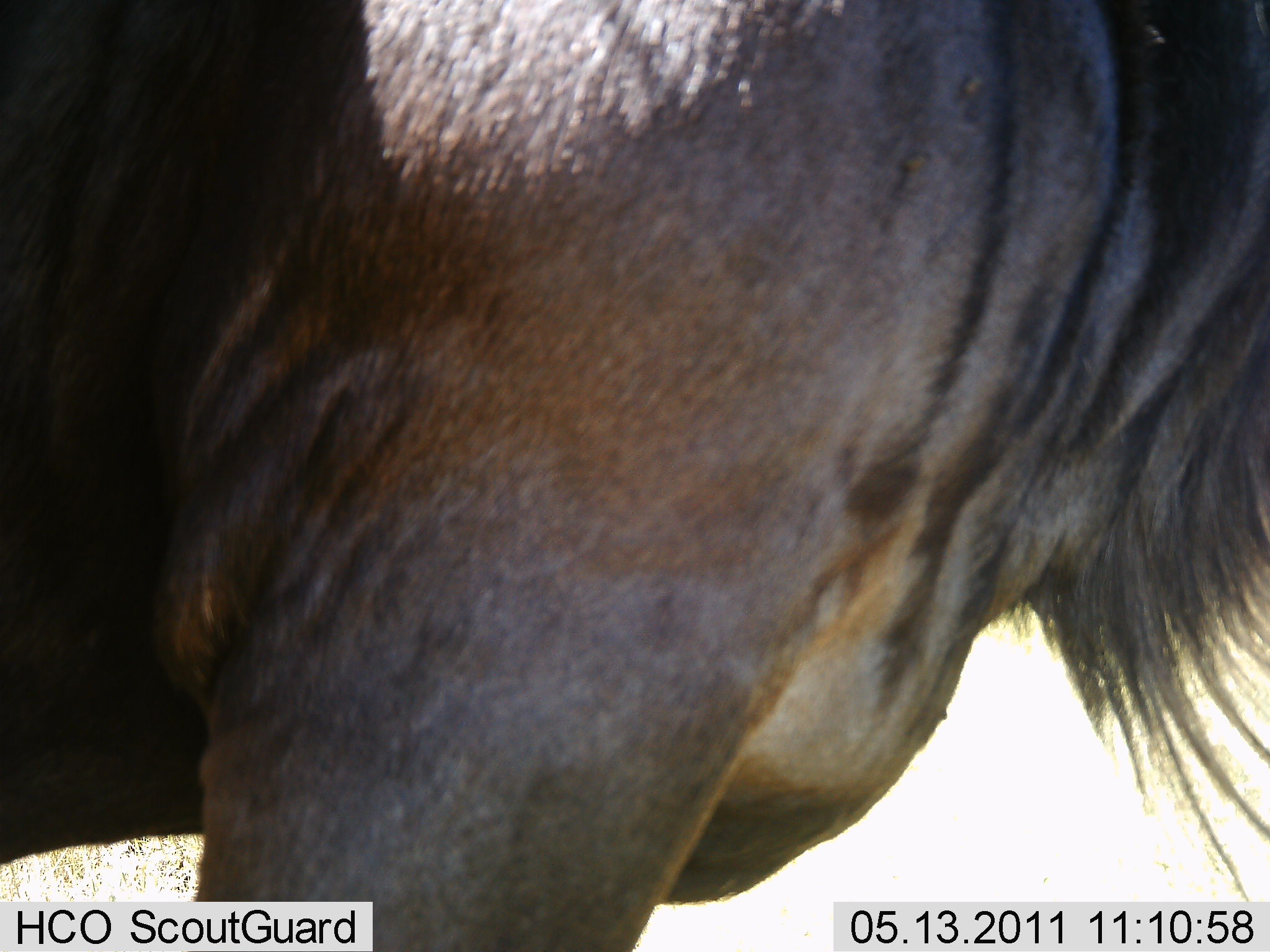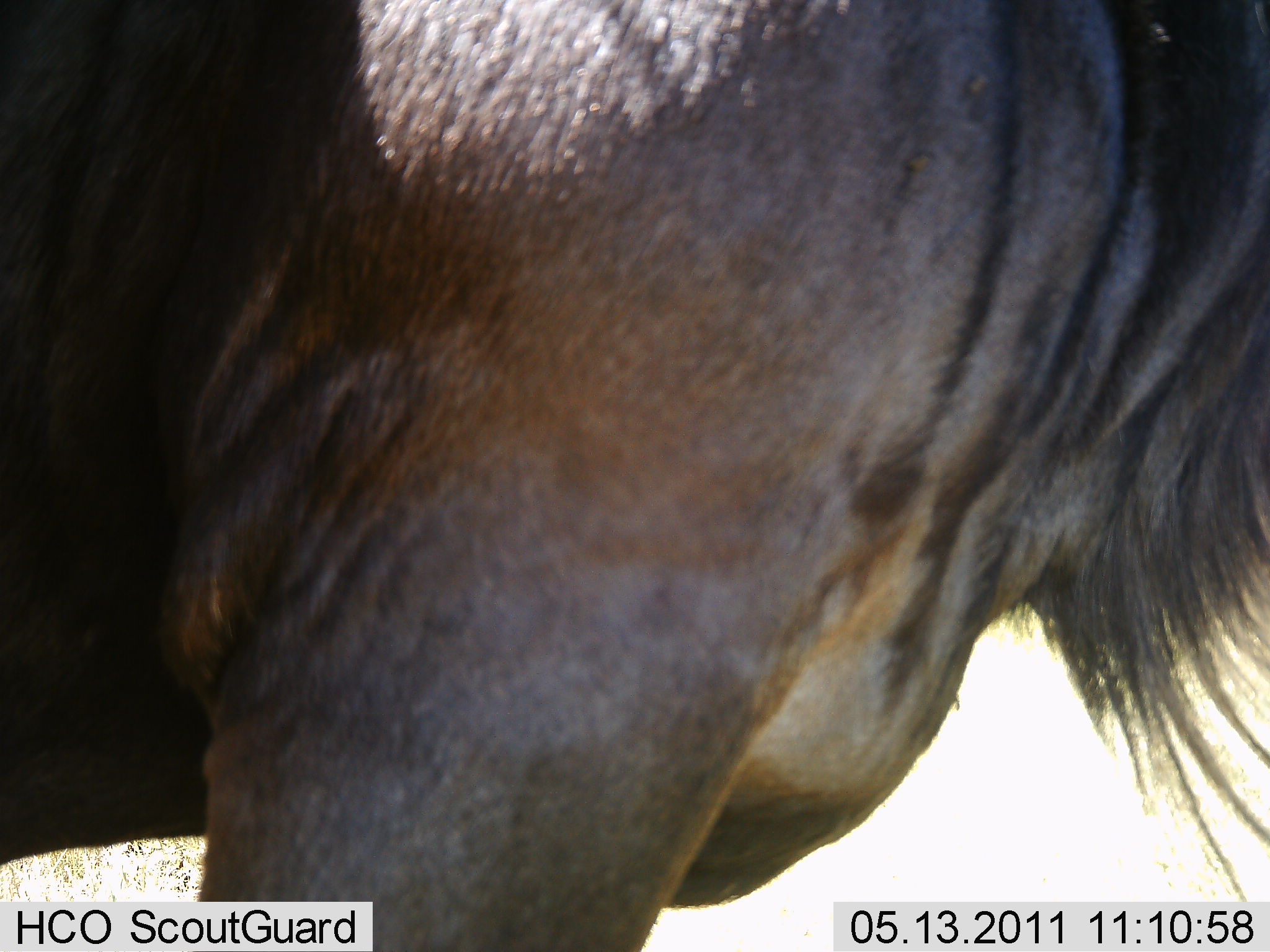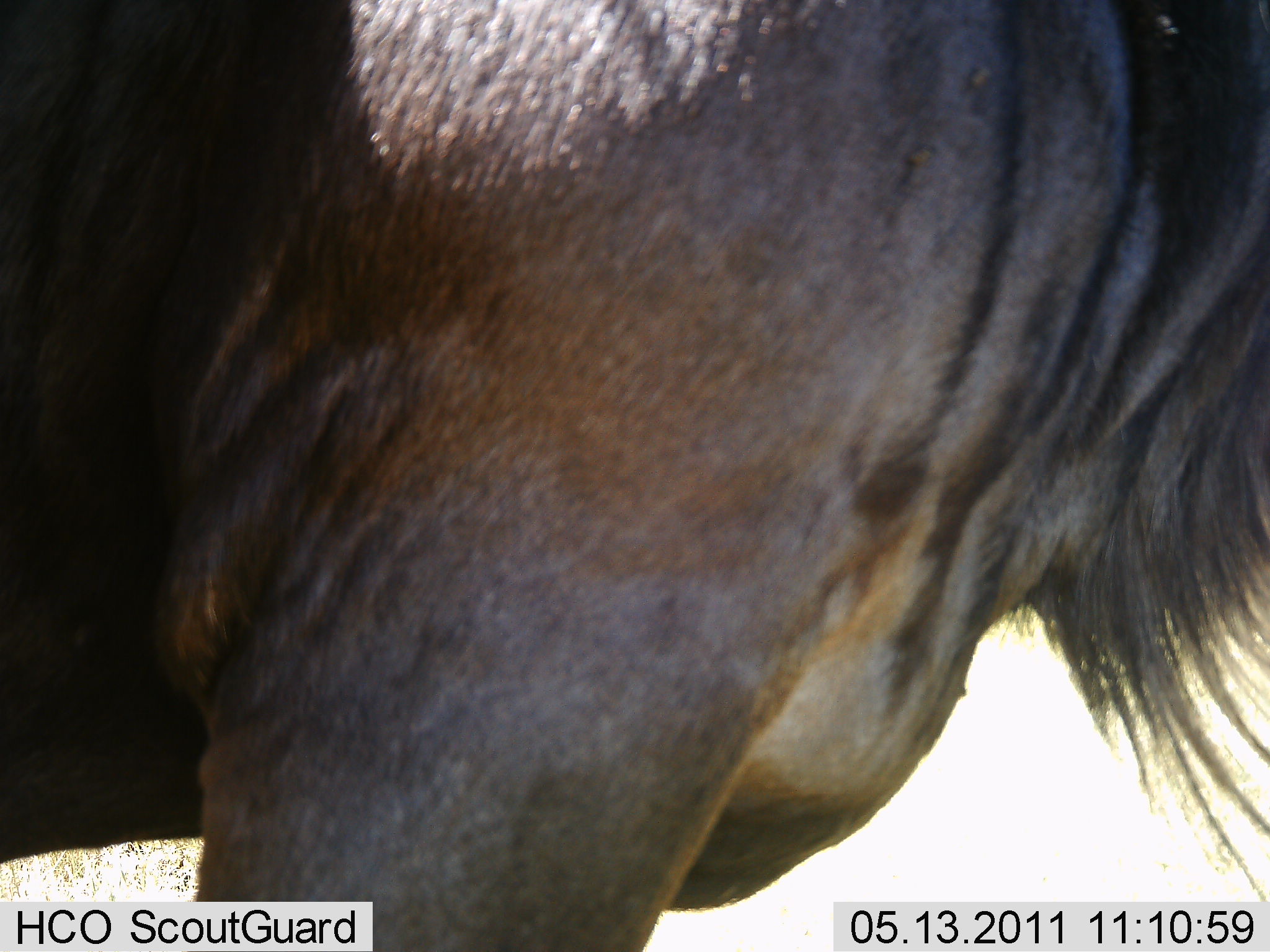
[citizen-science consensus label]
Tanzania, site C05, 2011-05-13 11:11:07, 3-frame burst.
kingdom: Animalia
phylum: Chordata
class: Mammalia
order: Artiodactyla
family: Bovidae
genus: Connochaetes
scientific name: Connochaetes taurinus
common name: blue wildebeest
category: wildebeest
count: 1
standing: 100%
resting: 0%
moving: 0%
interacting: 0%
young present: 0%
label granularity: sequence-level